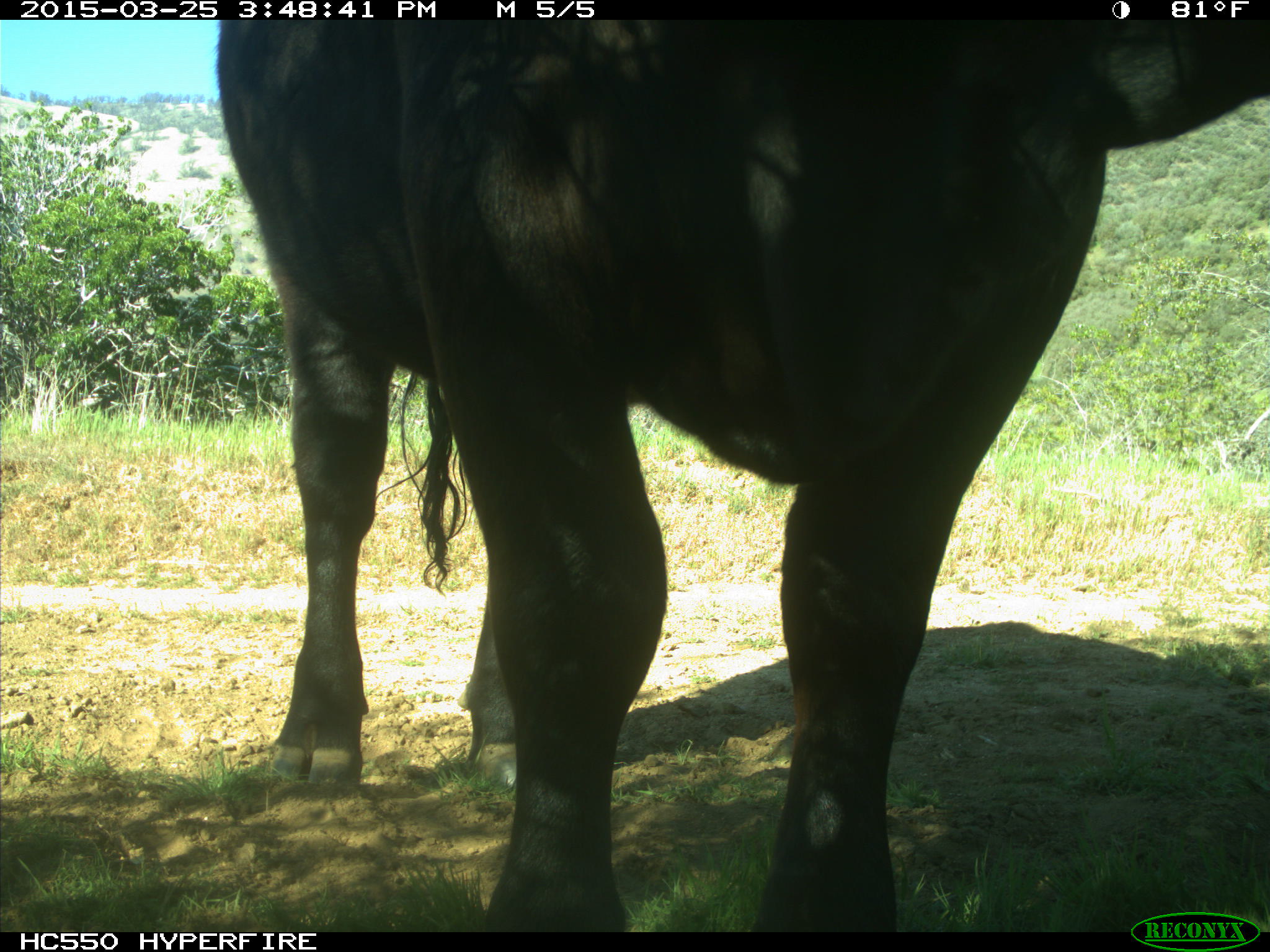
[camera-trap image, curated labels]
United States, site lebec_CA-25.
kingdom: Animalia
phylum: Chordata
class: Mammalia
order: Artiodactyla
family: Bovidae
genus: Bos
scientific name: Bos taurus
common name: domestic cow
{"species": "Bos taurus (domestic cow)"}